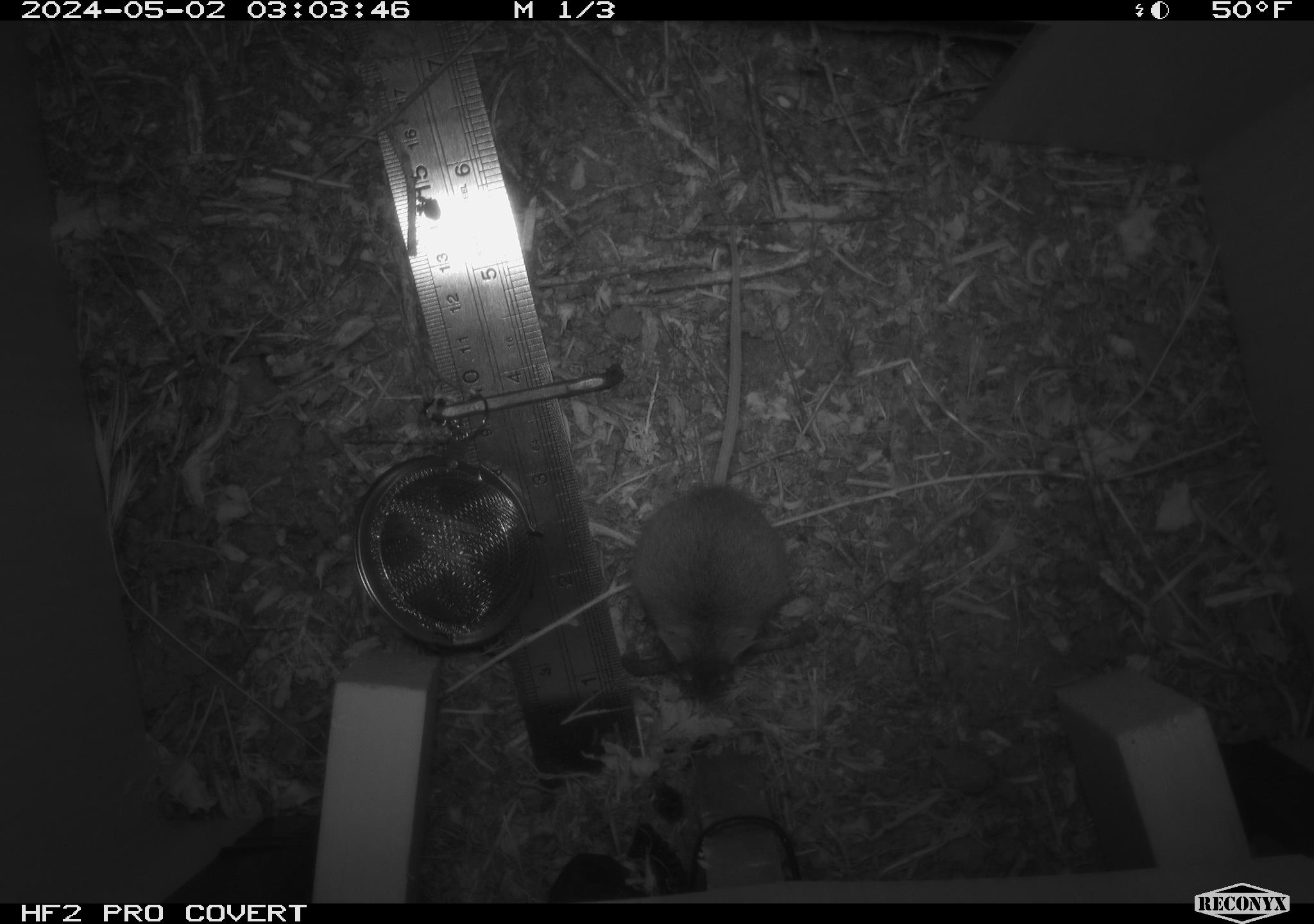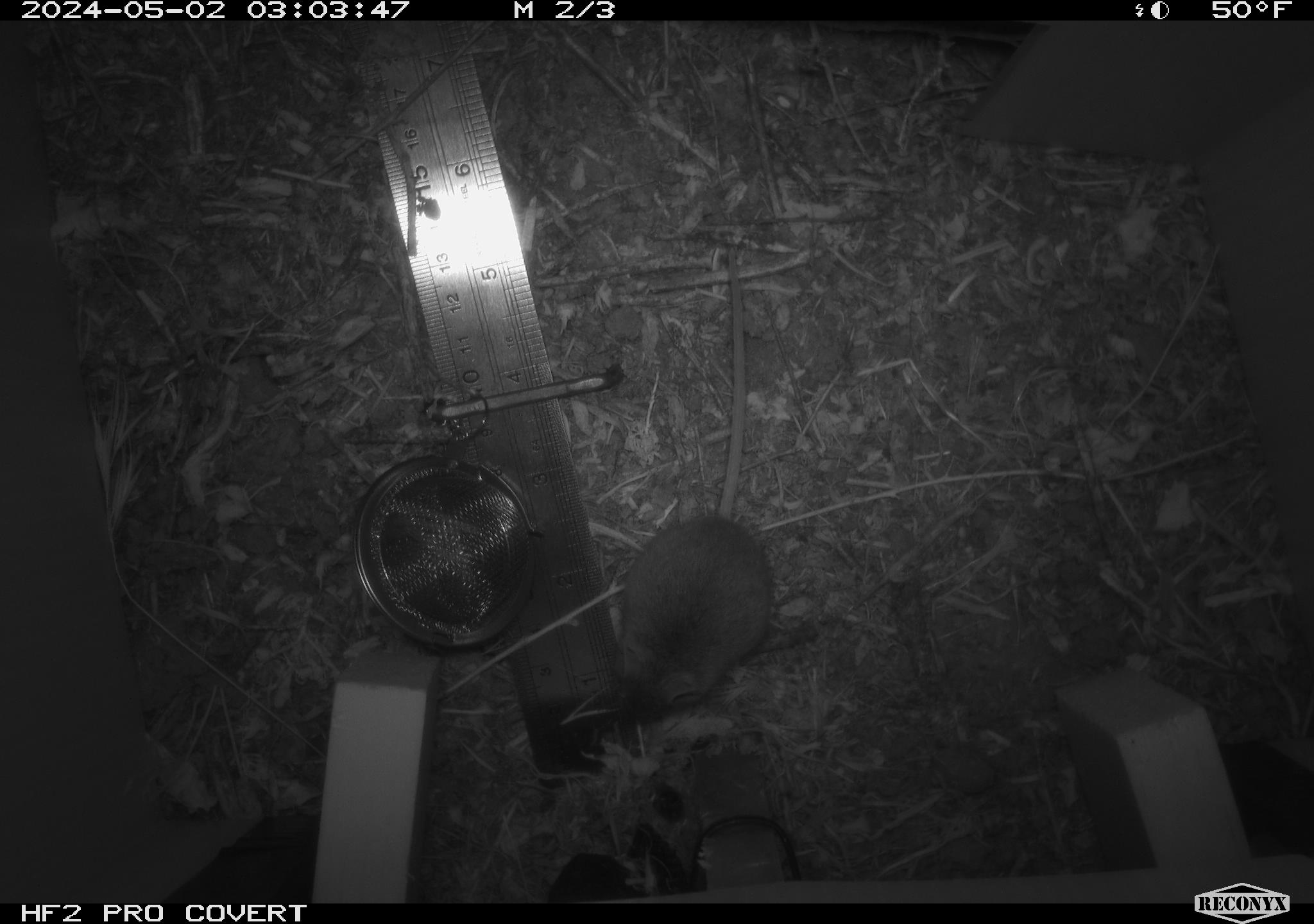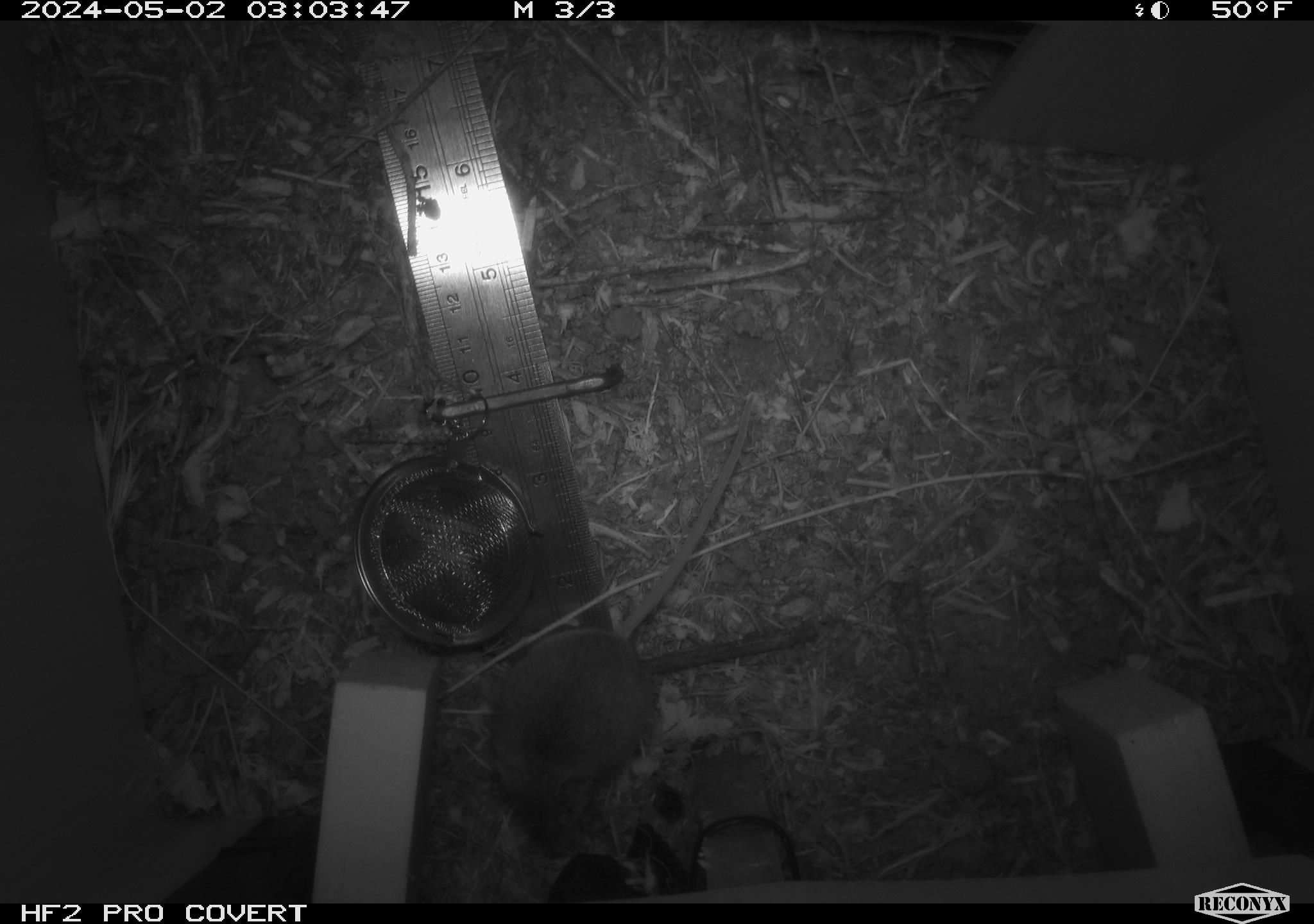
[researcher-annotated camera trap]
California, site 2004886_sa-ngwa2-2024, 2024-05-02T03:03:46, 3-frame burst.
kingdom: Animalia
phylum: Chordata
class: Mammalia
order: Rodentia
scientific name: Rodentia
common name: mouse species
Mouse species (Rodentia).